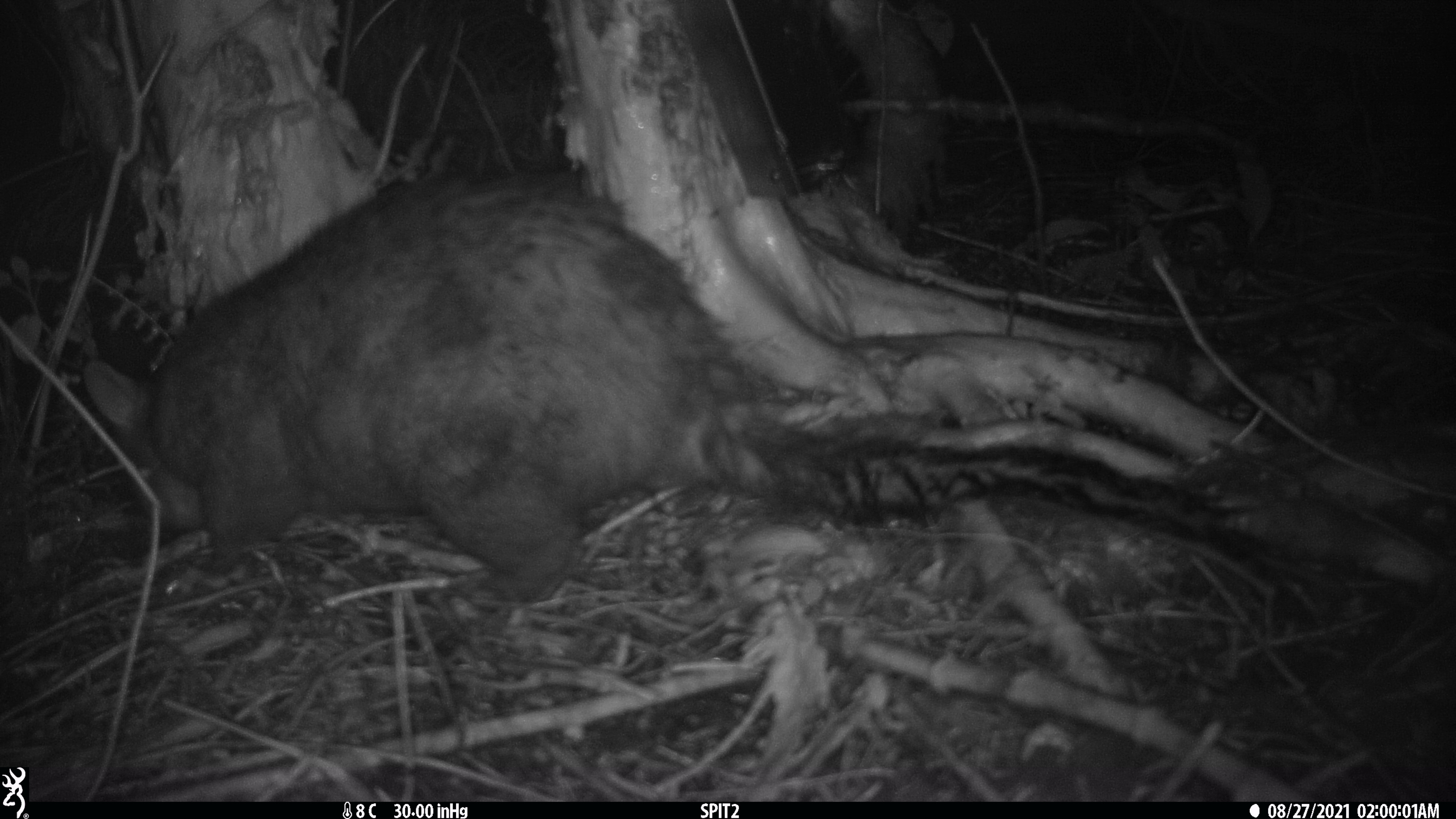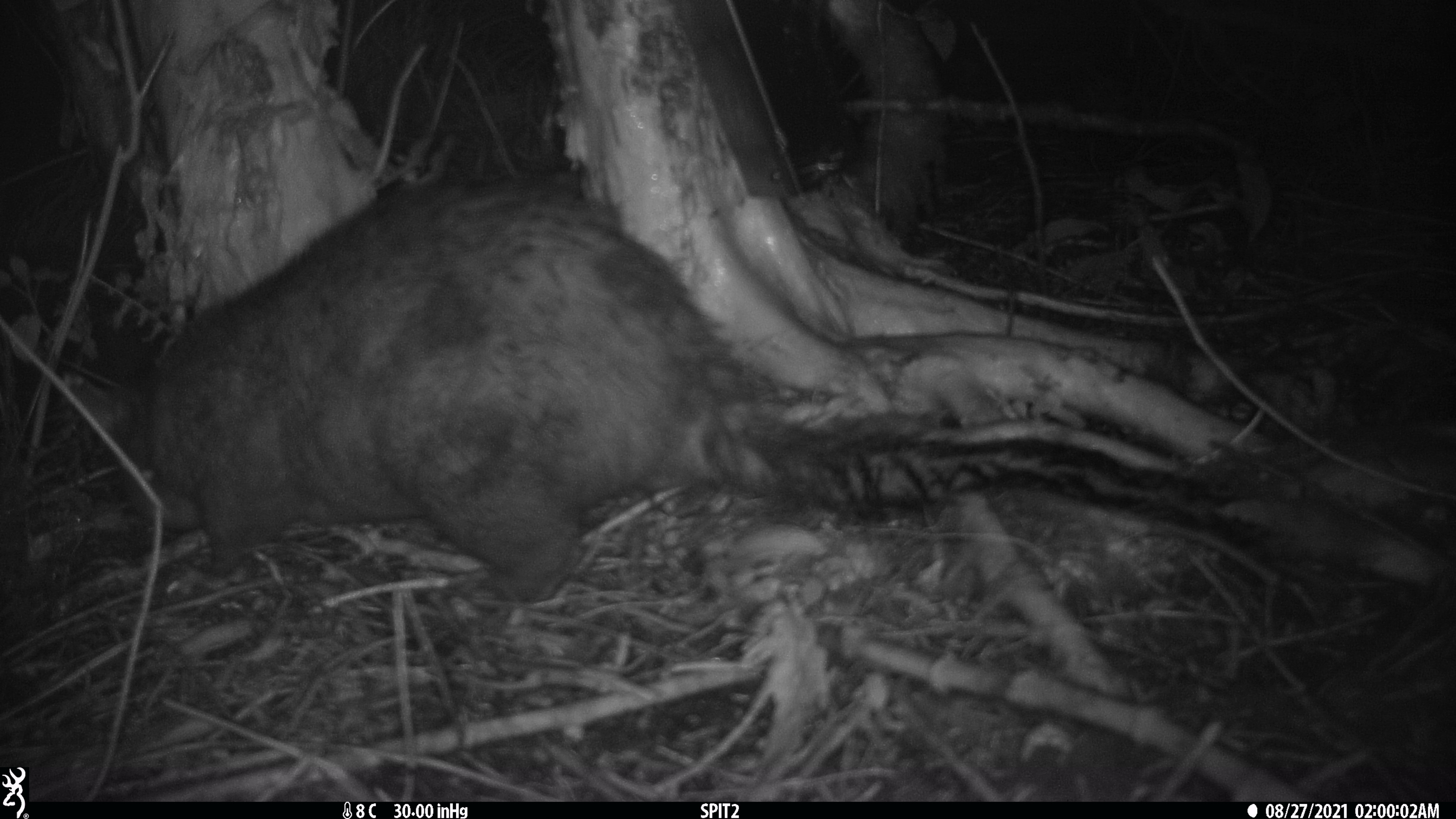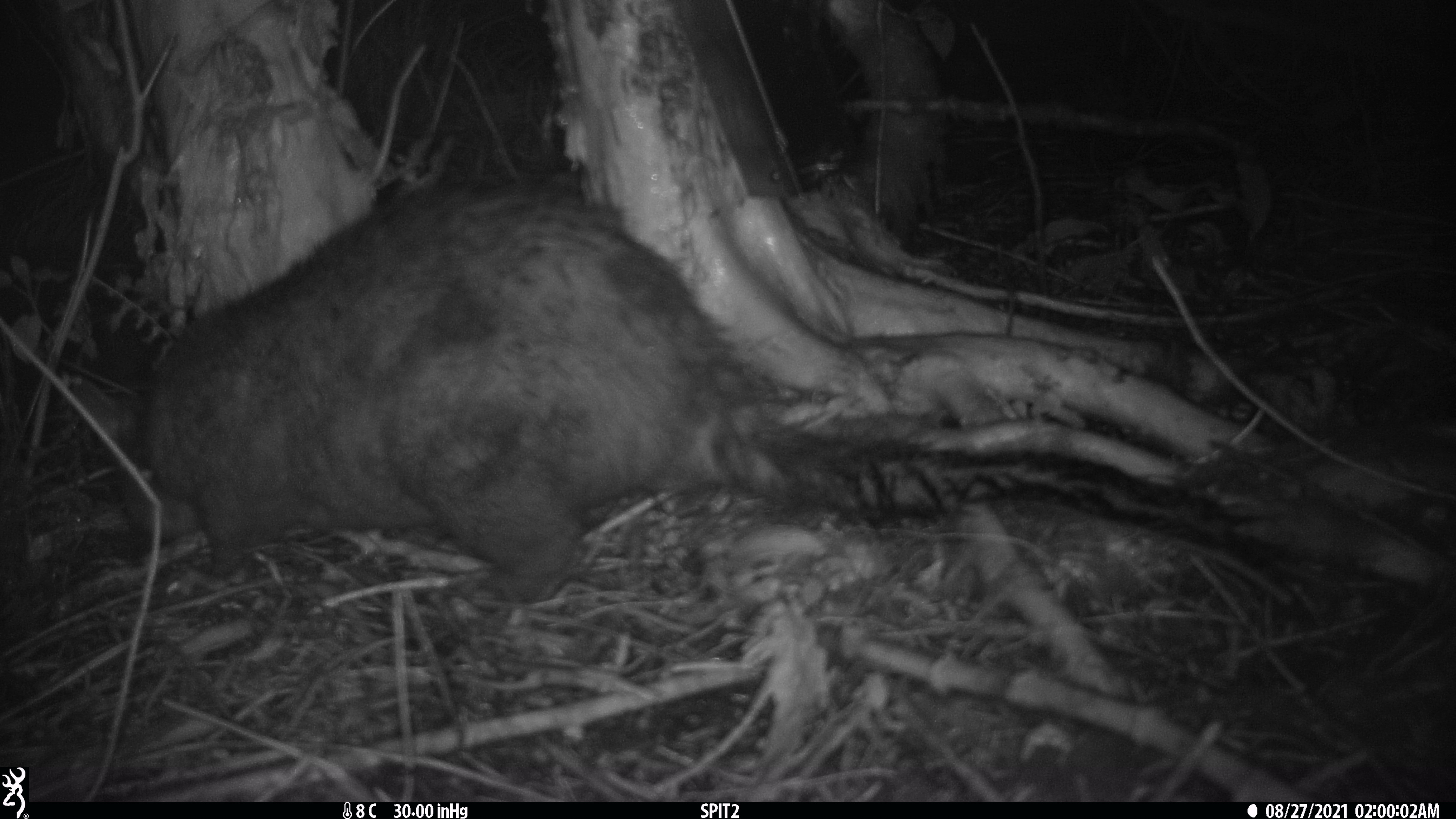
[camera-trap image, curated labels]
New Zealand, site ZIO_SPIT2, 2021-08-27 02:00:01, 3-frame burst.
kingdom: Animalia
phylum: Chordata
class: Mammalia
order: Diprotodontia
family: Phalangeridae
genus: Trichosurus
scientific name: Trichosurus vulpecula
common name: common brushtail possum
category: possum